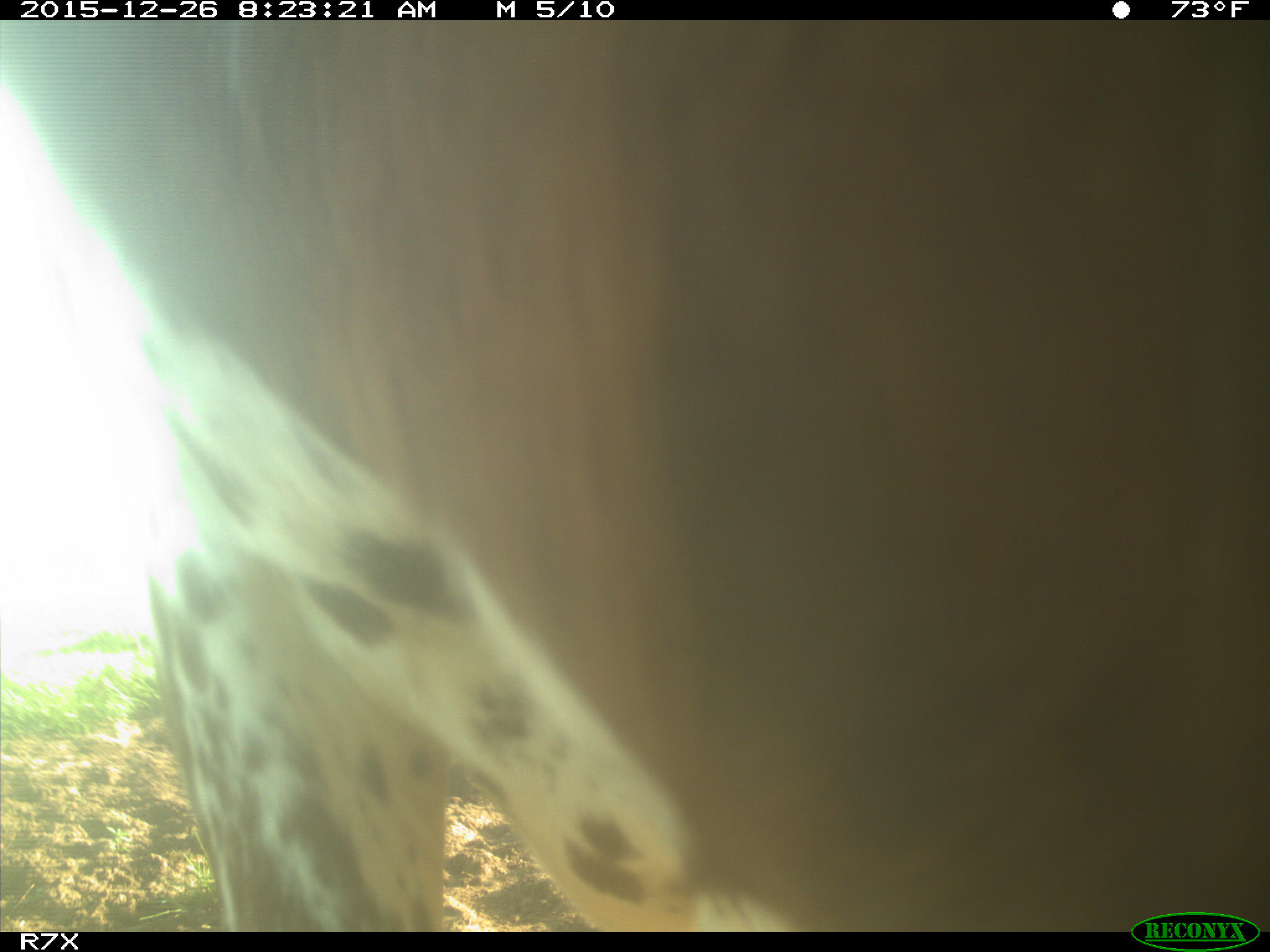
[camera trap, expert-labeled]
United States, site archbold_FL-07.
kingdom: Animalia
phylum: Chordata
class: Mammalia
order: Artiodactyla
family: Bovidae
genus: Bos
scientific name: Bos taurus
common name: domestic cow